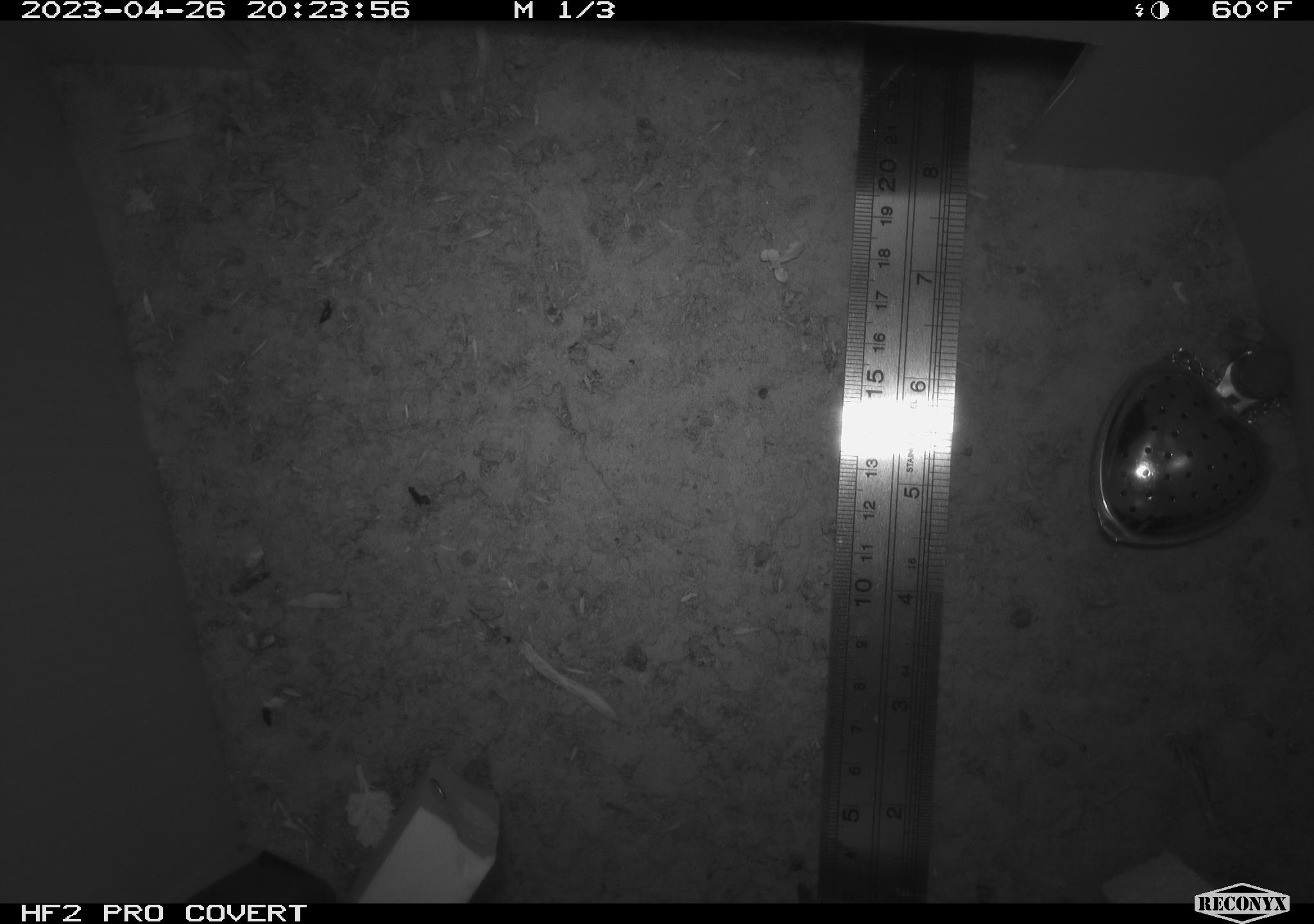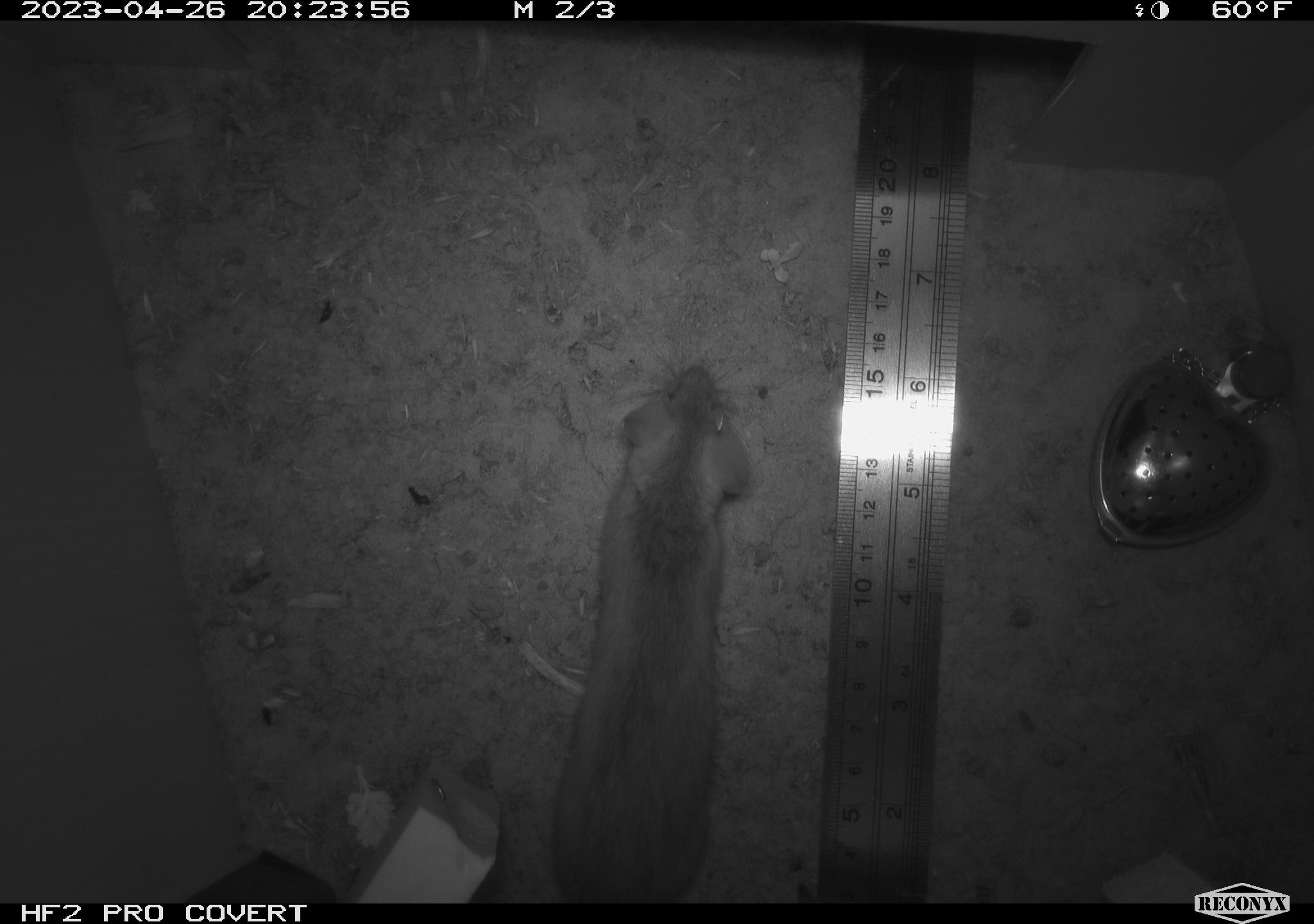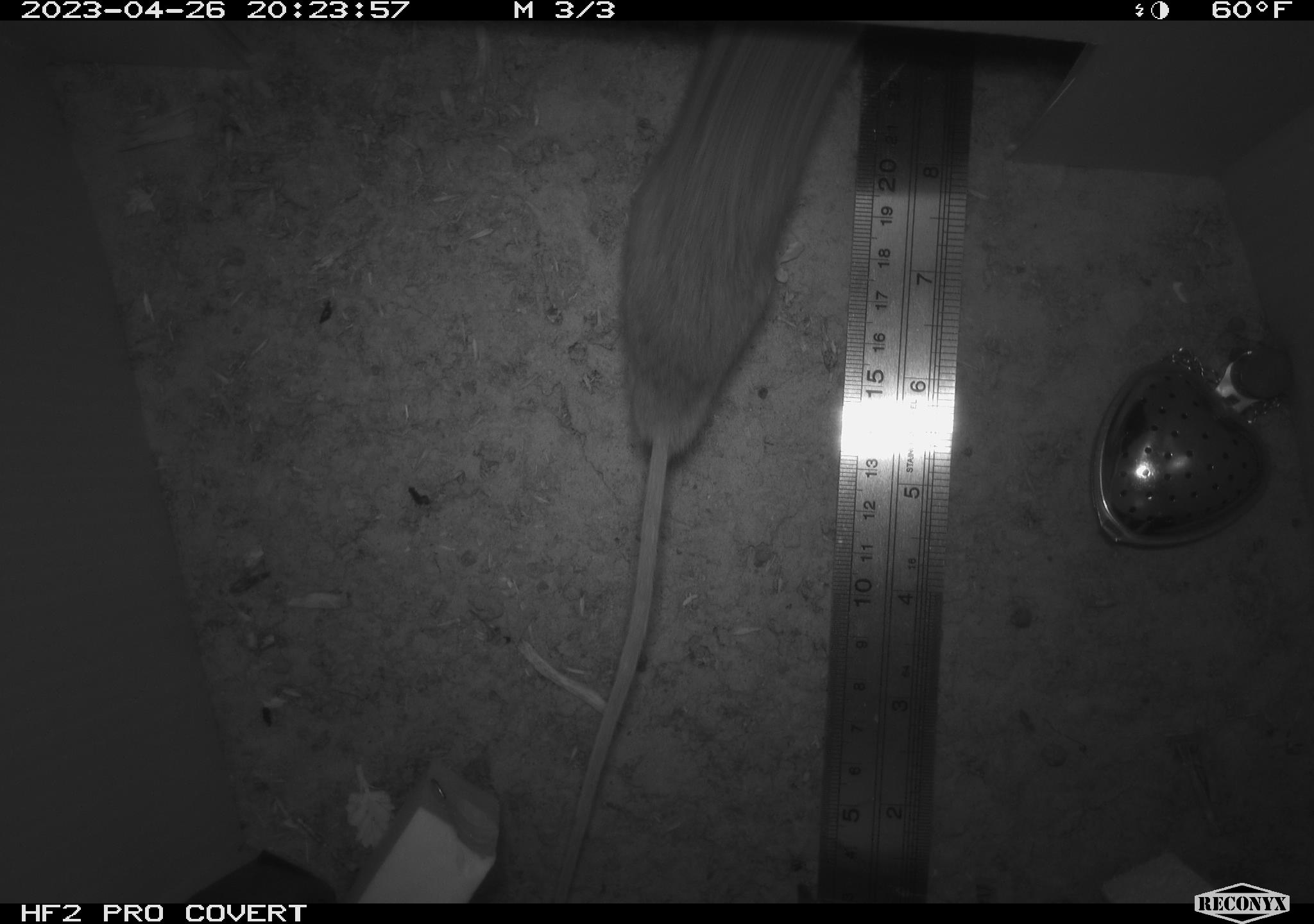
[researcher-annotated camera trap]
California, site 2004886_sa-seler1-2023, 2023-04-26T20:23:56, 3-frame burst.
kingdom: Animalia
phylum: Chordata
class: Mammalia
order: Rodentia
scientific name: Rodentia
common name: mouse species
Mouse species (Rodentia).